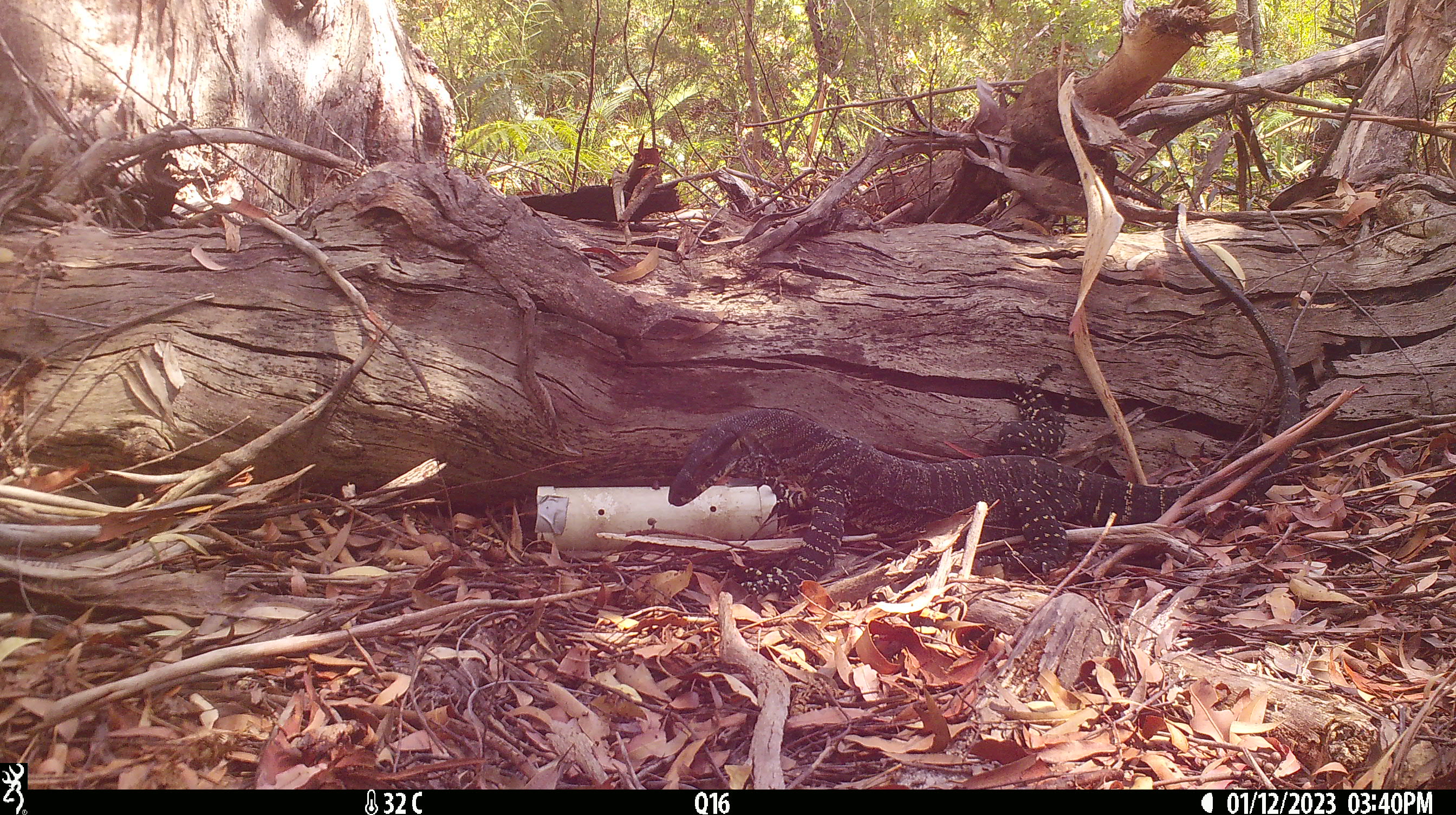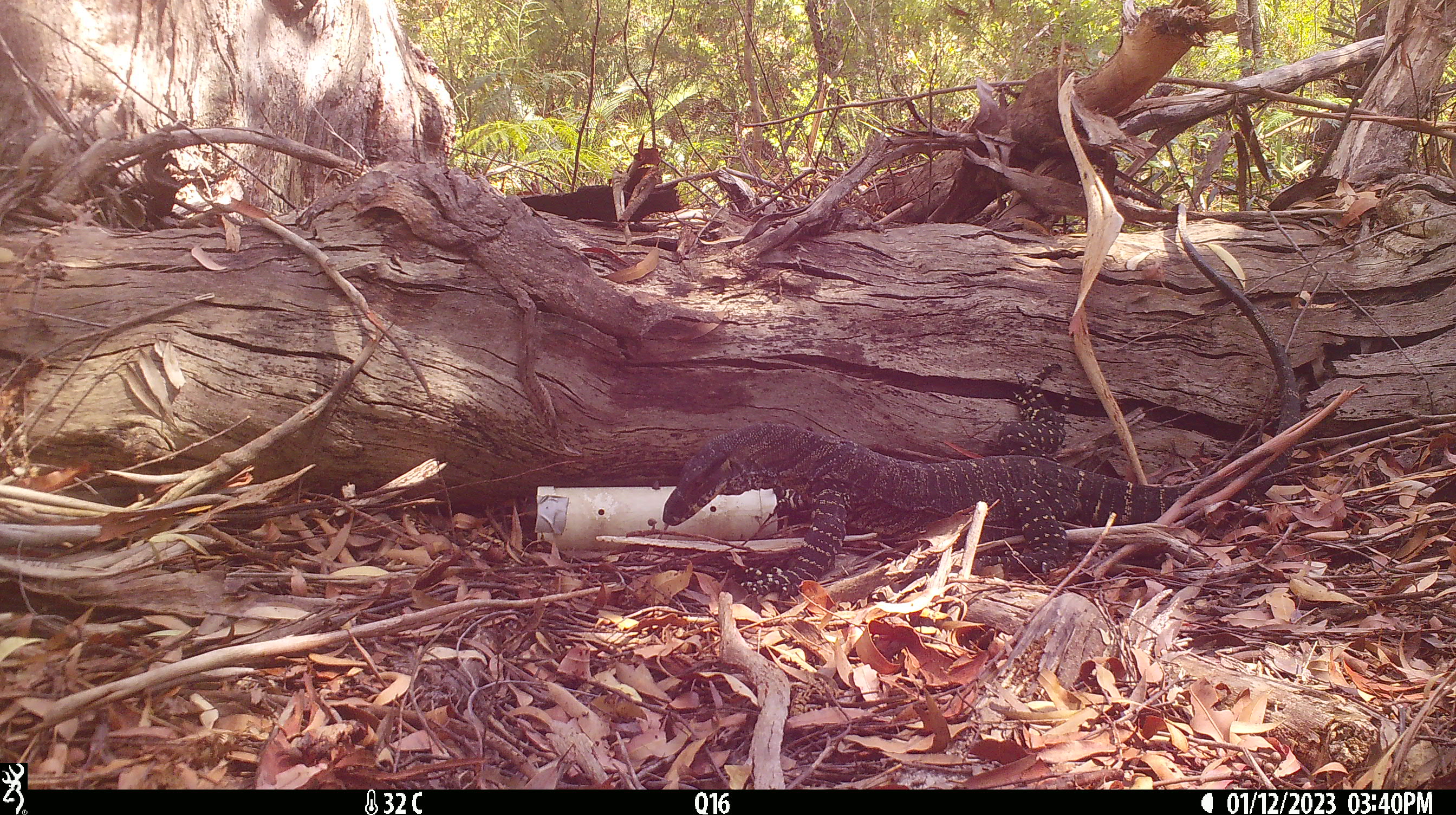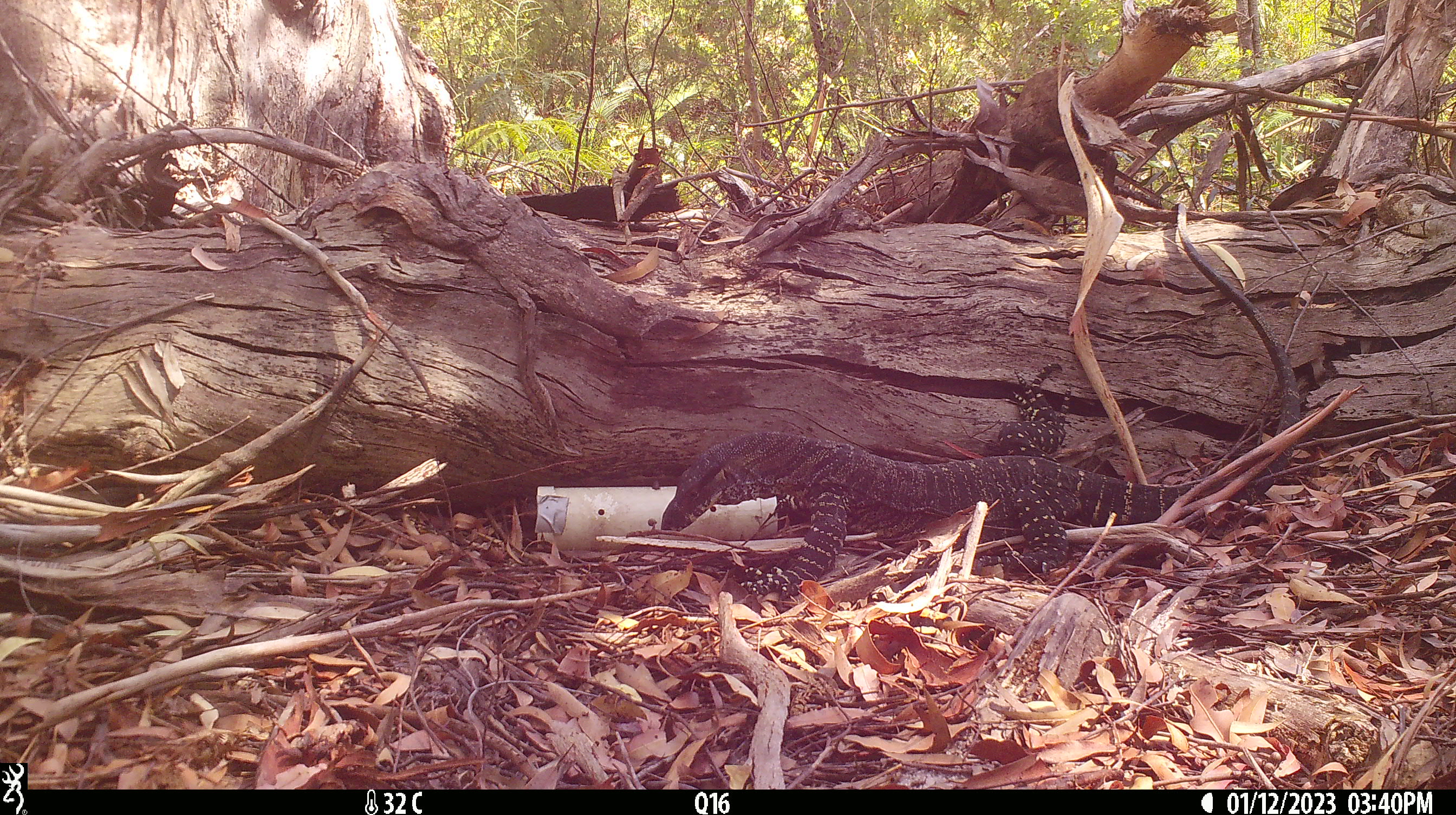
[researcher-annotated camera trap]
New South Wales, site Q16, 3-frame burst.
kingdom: Animalia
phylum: Chordata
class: Reptilia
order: Squamata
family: Varanidae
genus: Varanus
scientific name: Varanus varius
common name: lace monitor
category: goanna